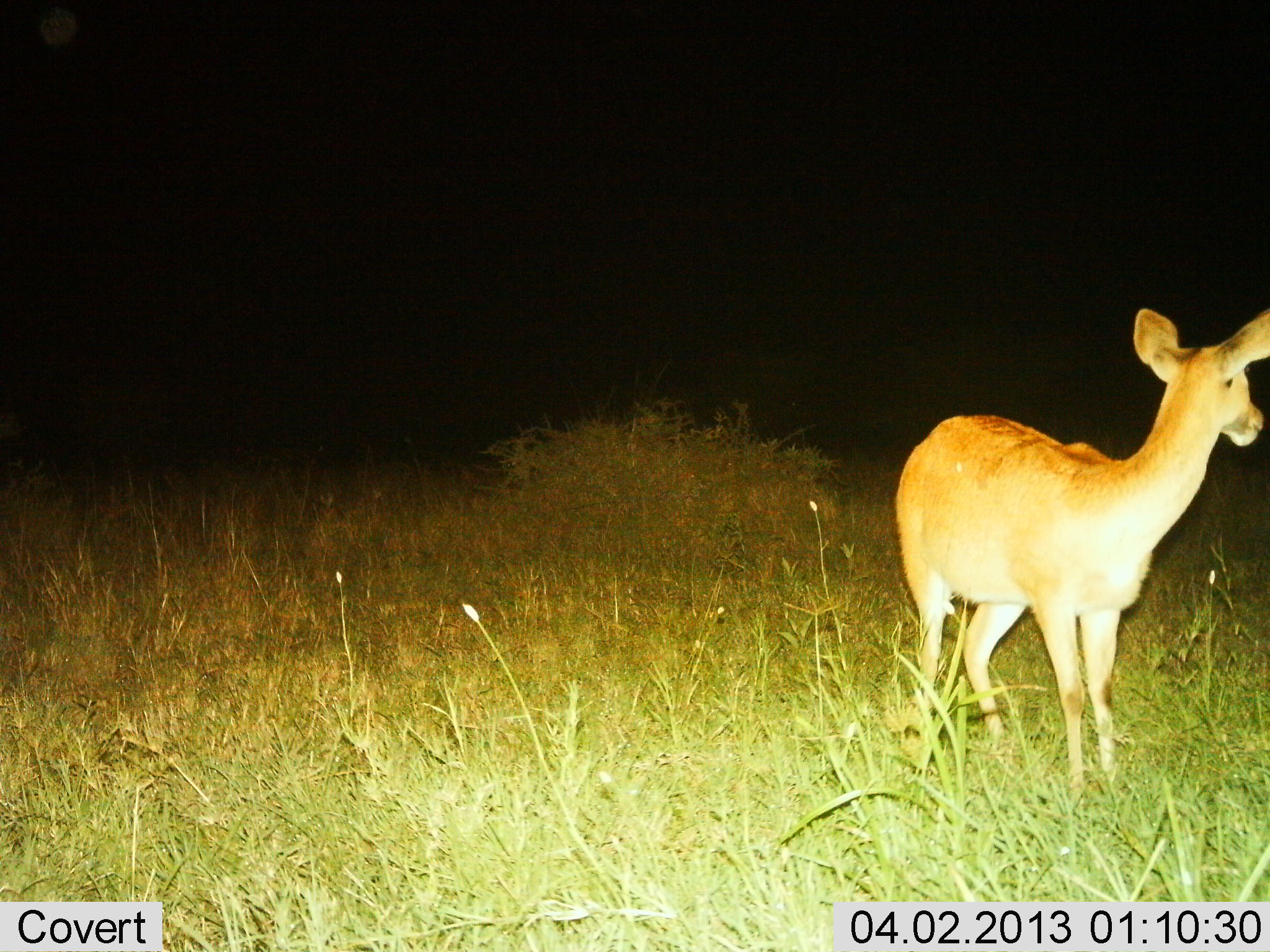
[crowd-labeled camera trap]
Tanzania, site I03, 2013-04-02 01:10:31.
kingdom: Animalia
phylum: Chordata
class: Mammalia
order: Artiodactyla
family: Bovidae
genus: Redunca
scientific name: Redunca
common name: reedbuck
Reedbuck (Redunca), count 1. Behavior (volunteer vote fractions): standing 100%, resting 0%, moving 0%, interacting 0%. Young present (vote fraction): 0%. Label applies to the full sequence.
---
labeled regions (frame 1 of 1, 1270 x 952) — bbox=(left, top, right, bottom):
animal: bbox=(893, 304, 1270, 791)